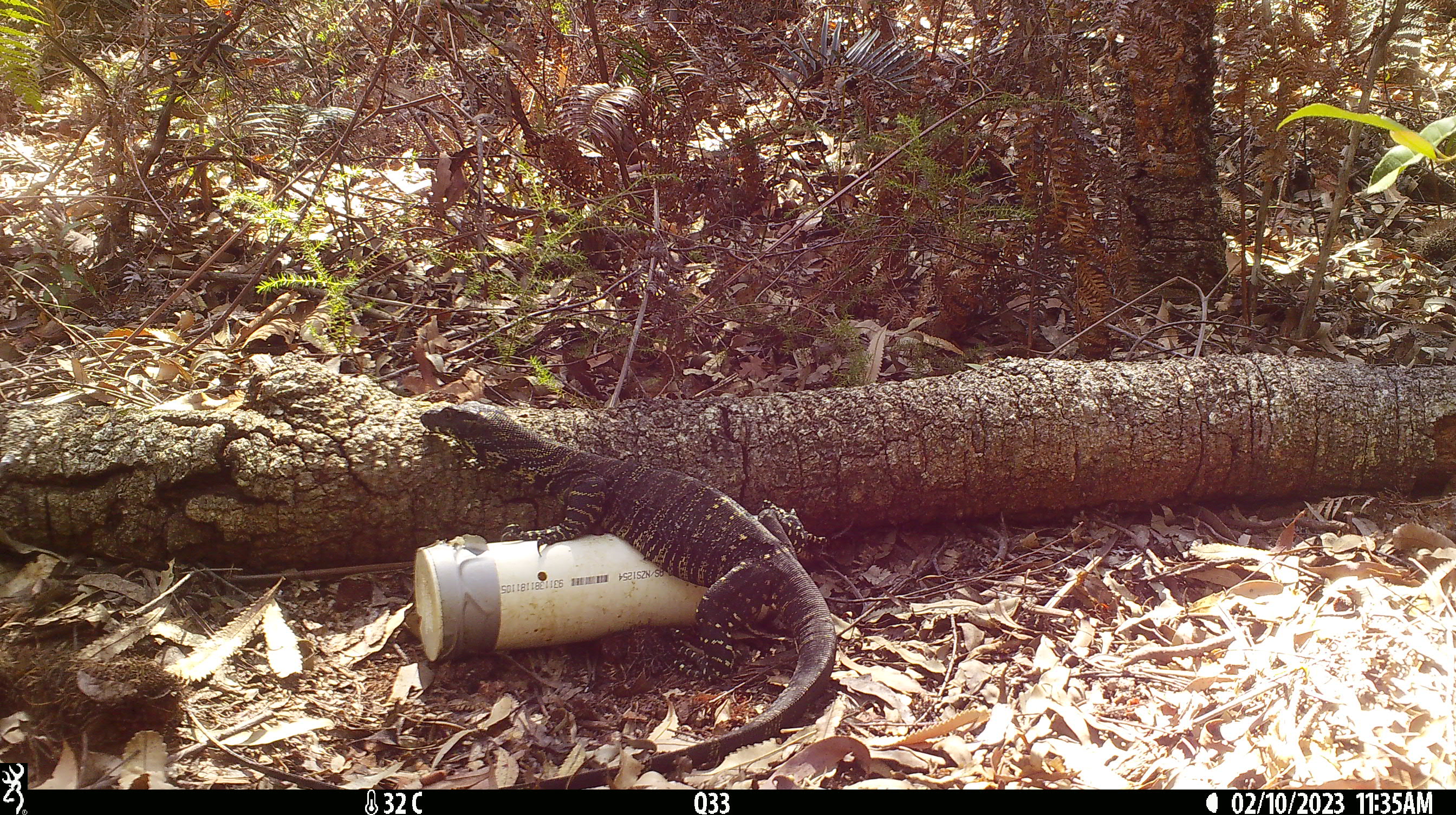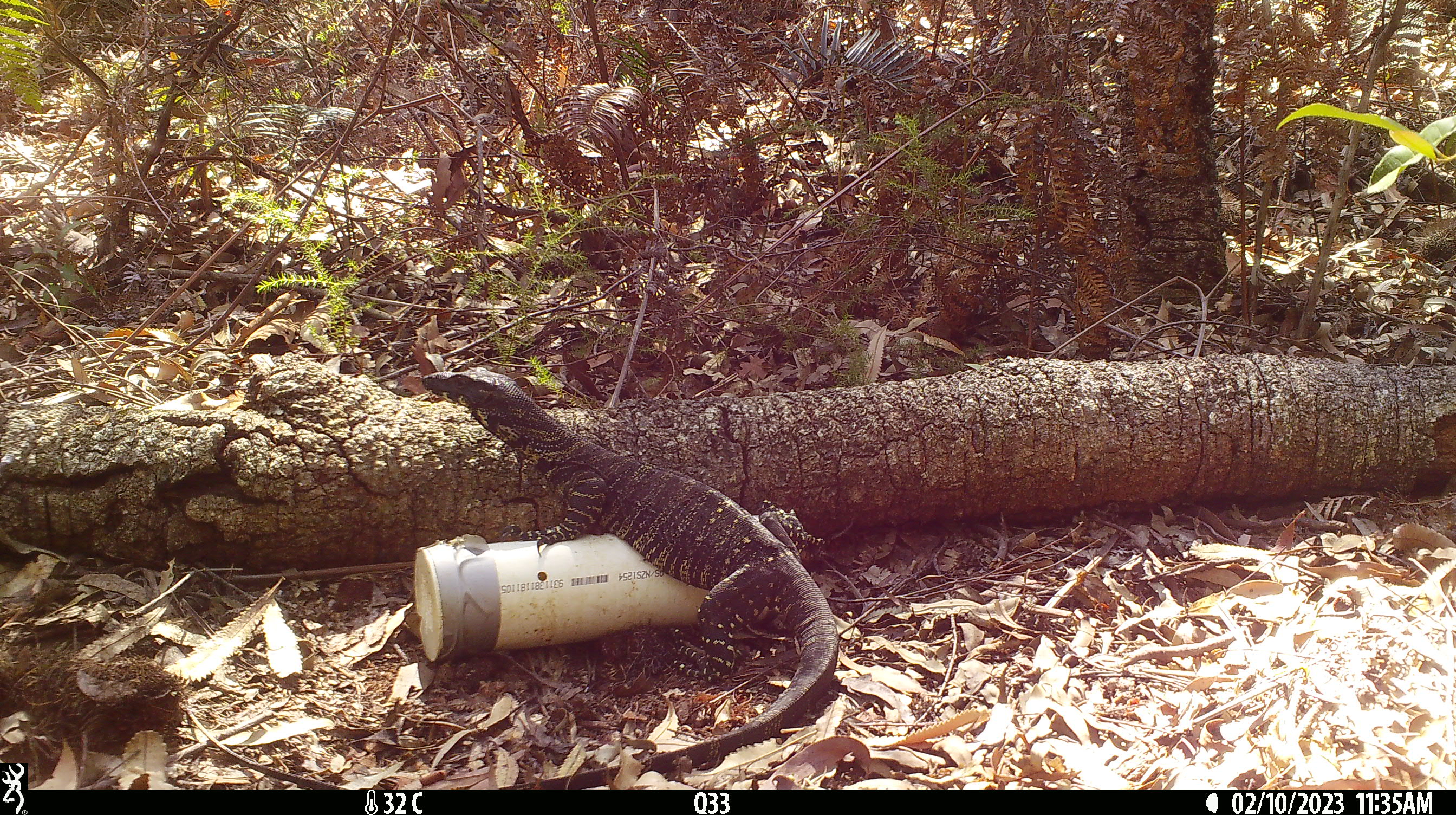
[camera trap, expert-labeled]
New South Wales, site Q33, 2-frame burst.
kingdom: Animalia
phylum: Chordata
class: Reptilia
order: Squamata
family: Varanidae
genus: Varanus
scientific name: Varanus varius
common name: lace monitor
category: goanna